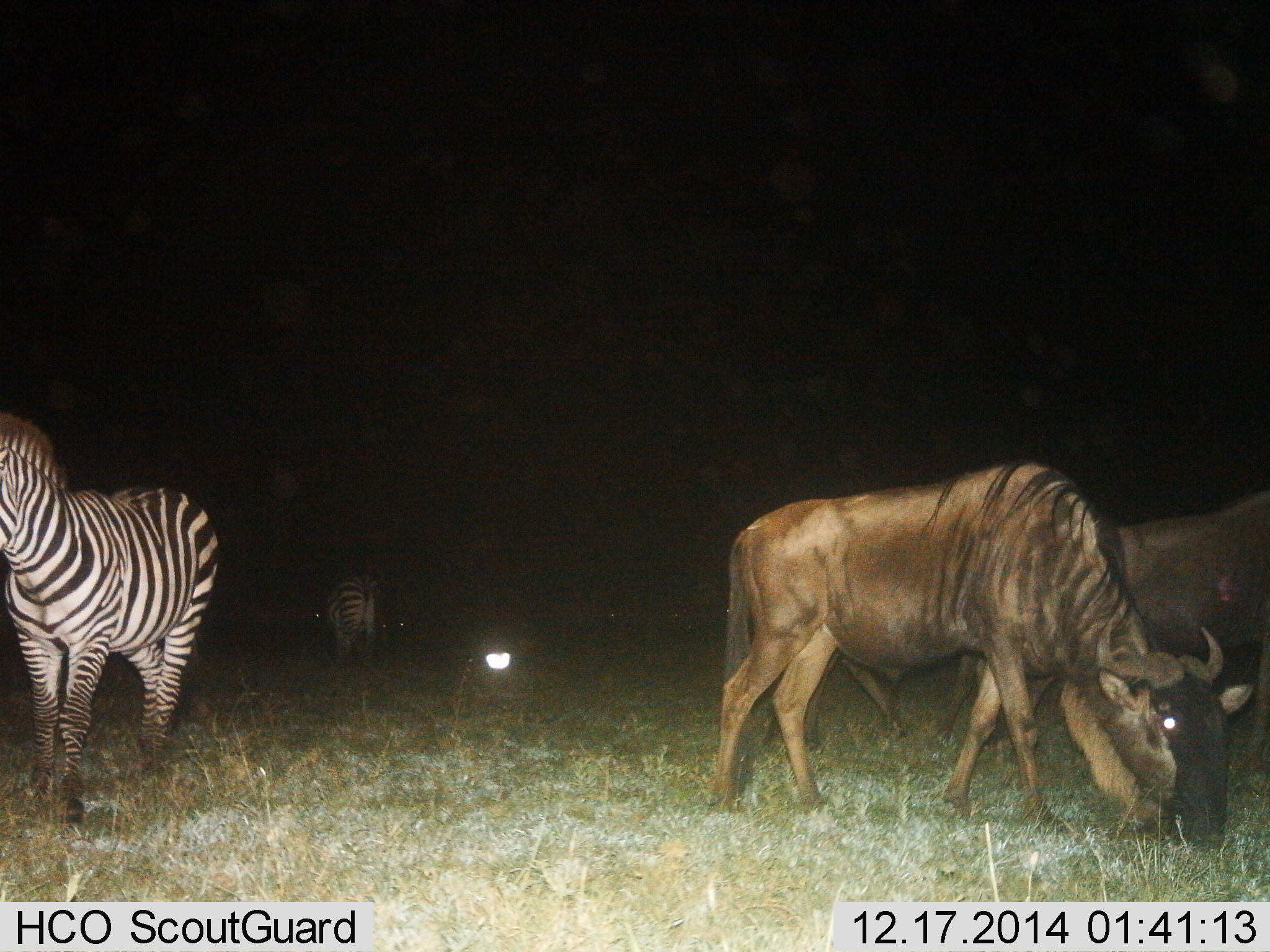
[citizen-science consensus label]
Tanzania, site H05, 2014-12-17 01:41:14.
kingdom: Animalia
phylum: Chordata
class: Mammalia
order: Artiodactyla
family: Bovidae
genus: Connochaetes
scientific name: Connochaetes taurinus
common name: blue wildebeest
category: wildebeest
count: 2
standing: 27%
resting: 0%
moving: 9%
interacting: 0%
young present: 0%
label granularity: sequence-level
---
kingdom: Animalia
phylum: Chordata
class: Mammalia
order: Perissodactyla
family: Equidae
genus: Equus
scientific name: Equus quagga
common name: plains zebra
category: zebra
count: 2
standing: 91%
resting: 18%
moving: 9%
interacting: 0%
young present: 0%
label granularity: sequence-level